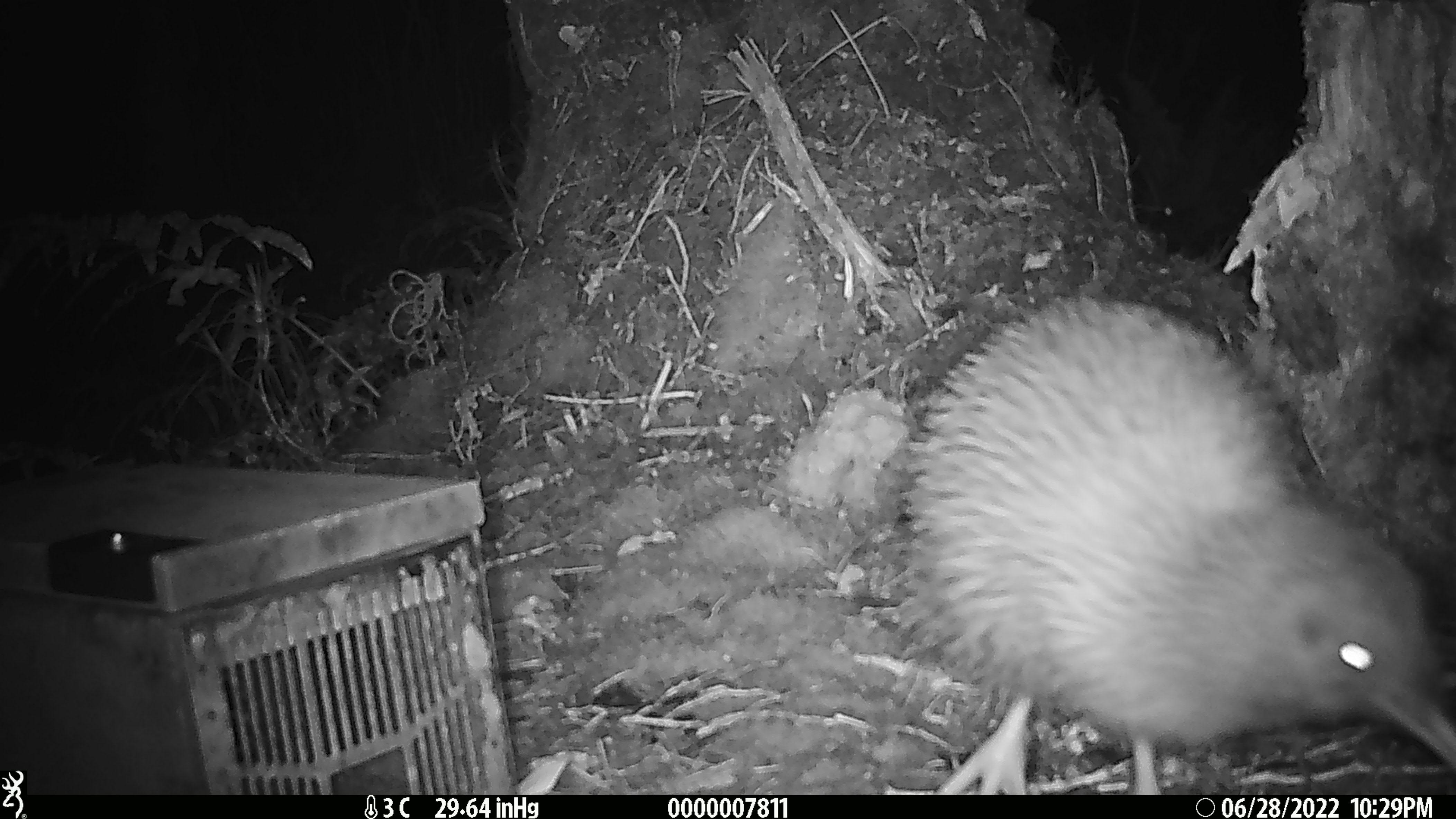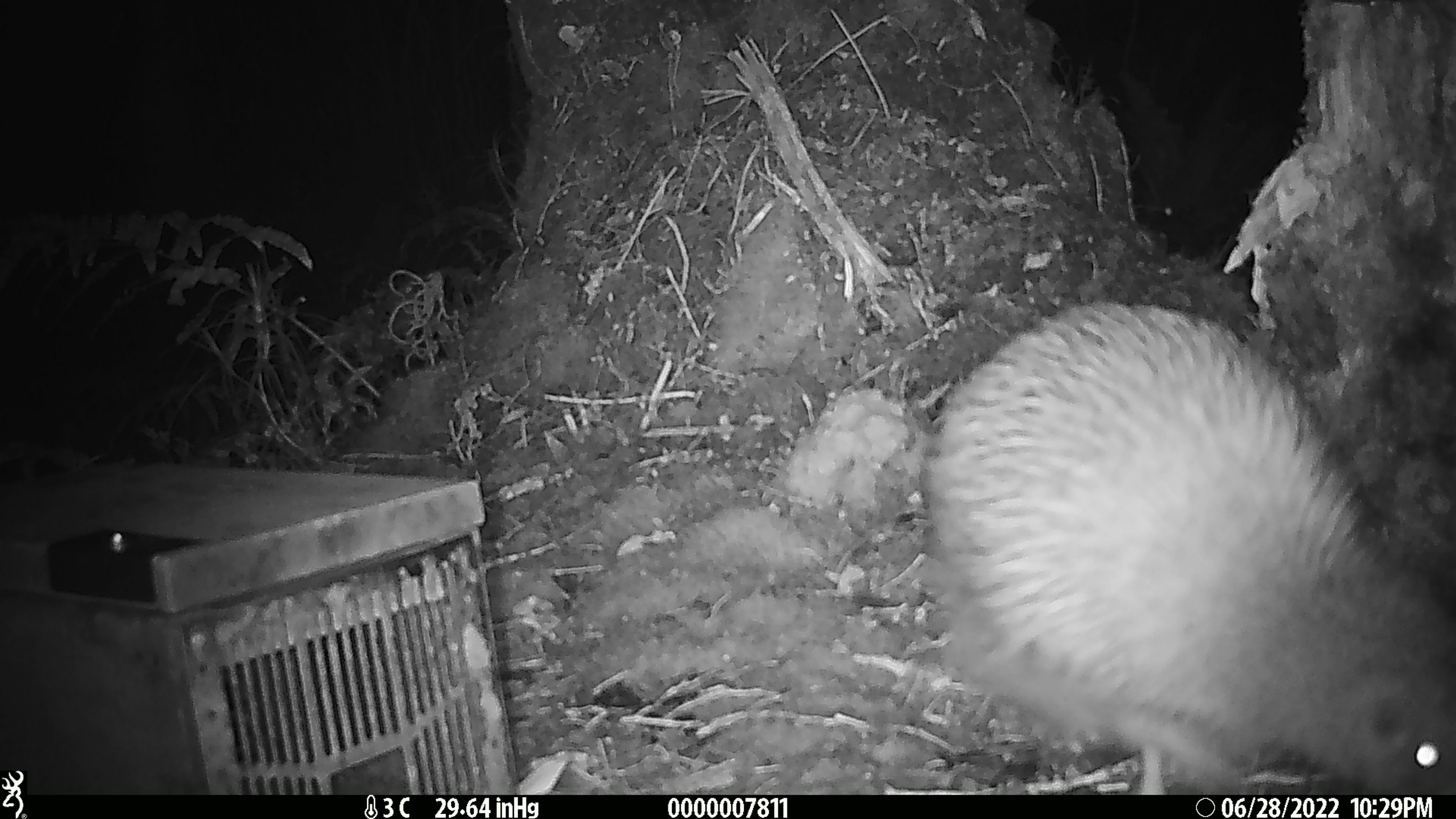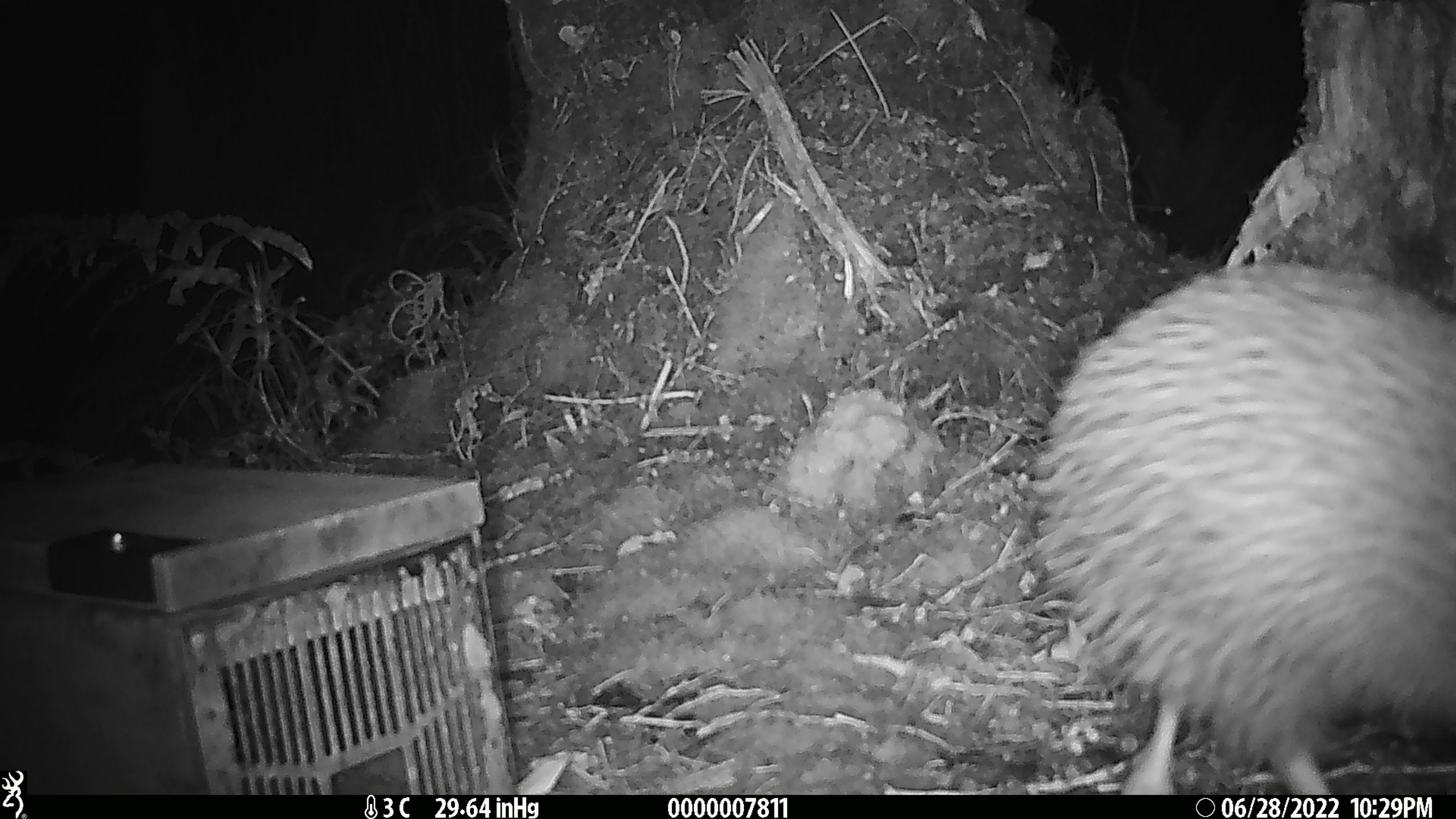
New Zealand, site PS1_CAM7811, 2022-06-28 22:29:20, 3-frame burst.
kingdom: Animalia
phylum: Chordata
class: Aves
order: Apterygiformes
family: Apterygidae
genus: Apteryx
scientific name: Apteryx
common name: kiwi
Kiwi (Apteryx).